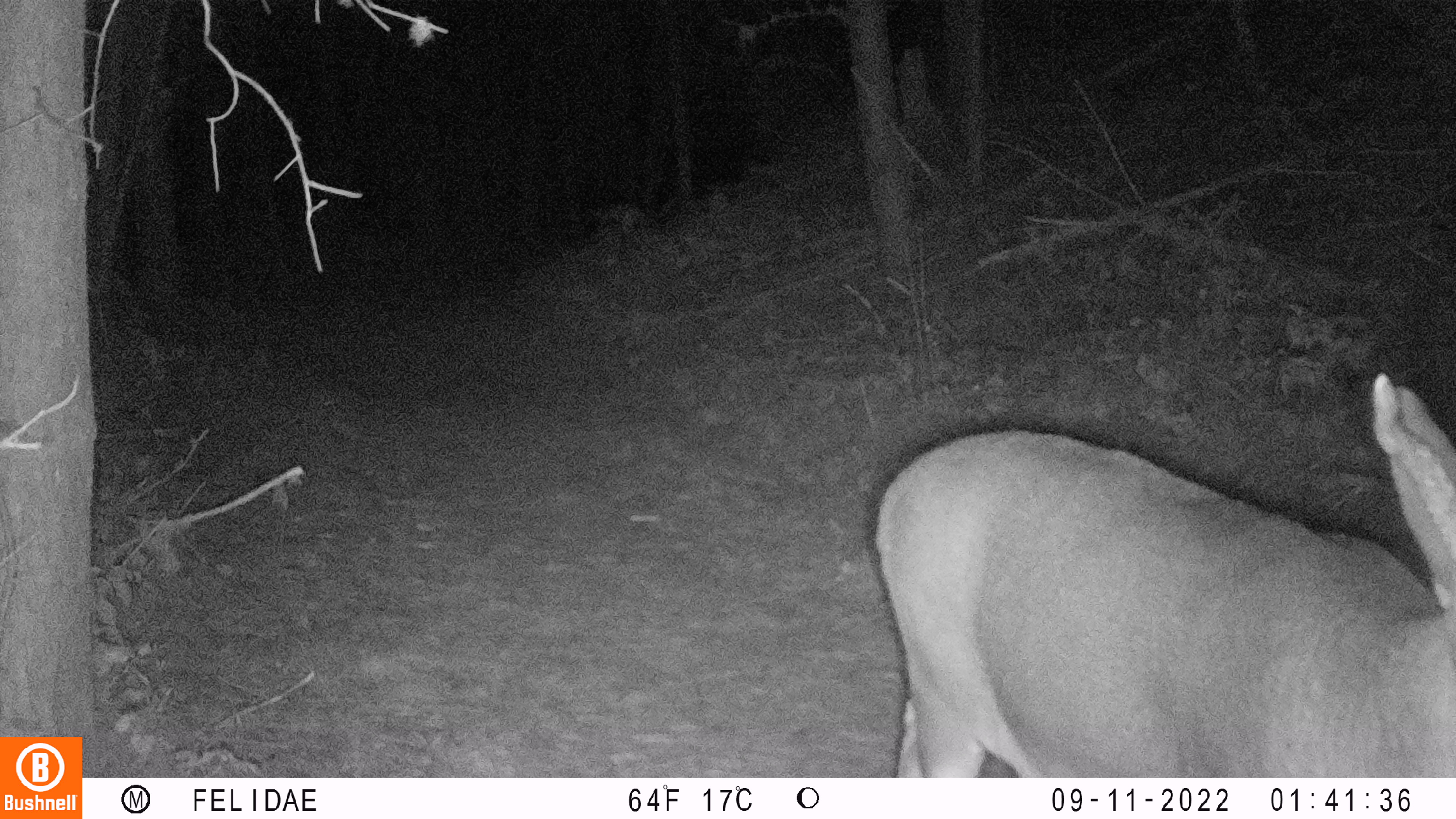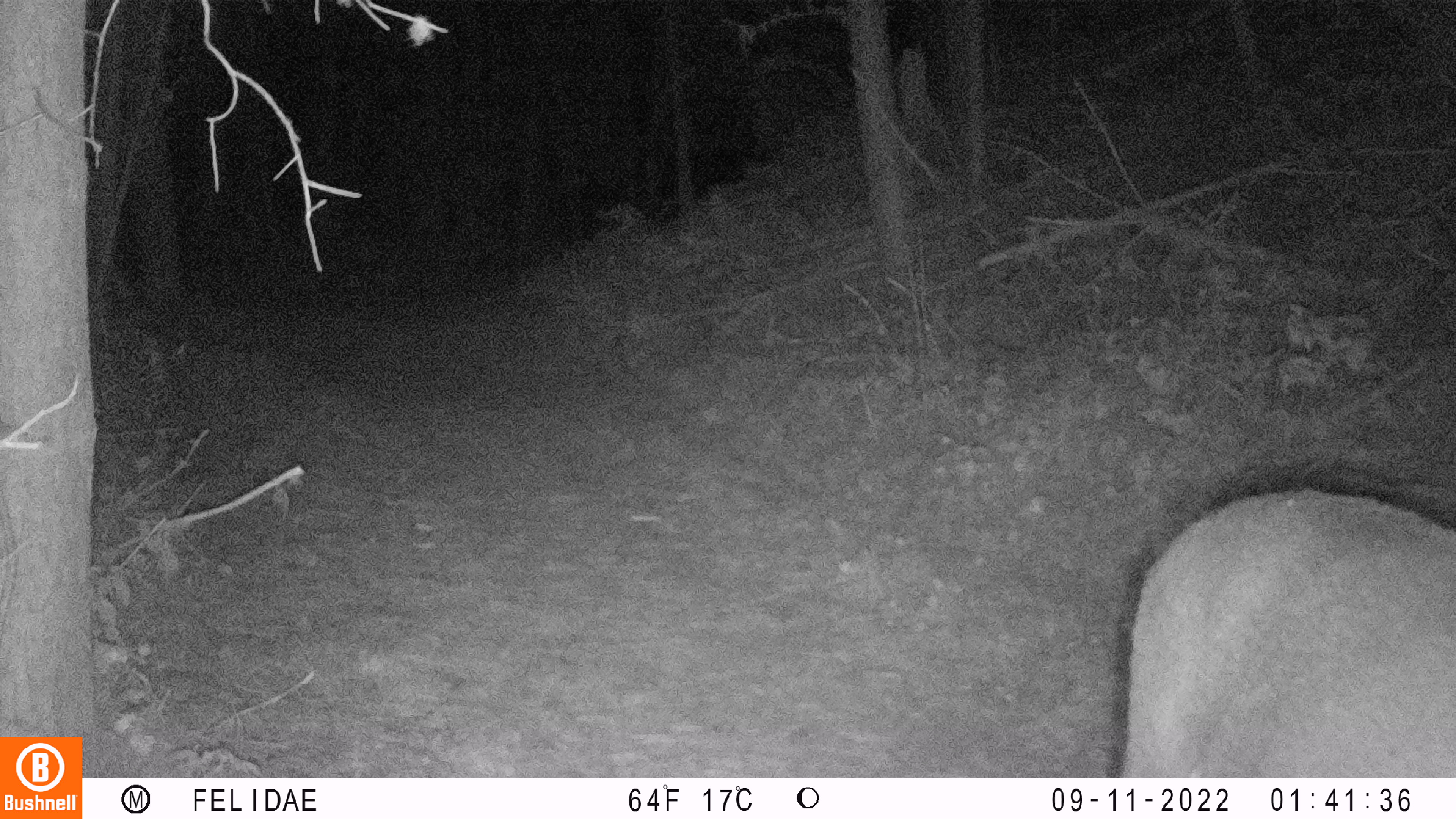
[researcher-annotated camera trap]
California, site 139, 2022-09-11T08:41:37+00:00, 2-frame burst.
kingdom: Animalia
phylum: Chordata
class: Mammalia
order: Artiodactyla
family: Cervidae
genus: Odocoileus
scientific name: Odocoileus hemionus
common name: mule deer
Mule deer (Odocoileus hemionus).